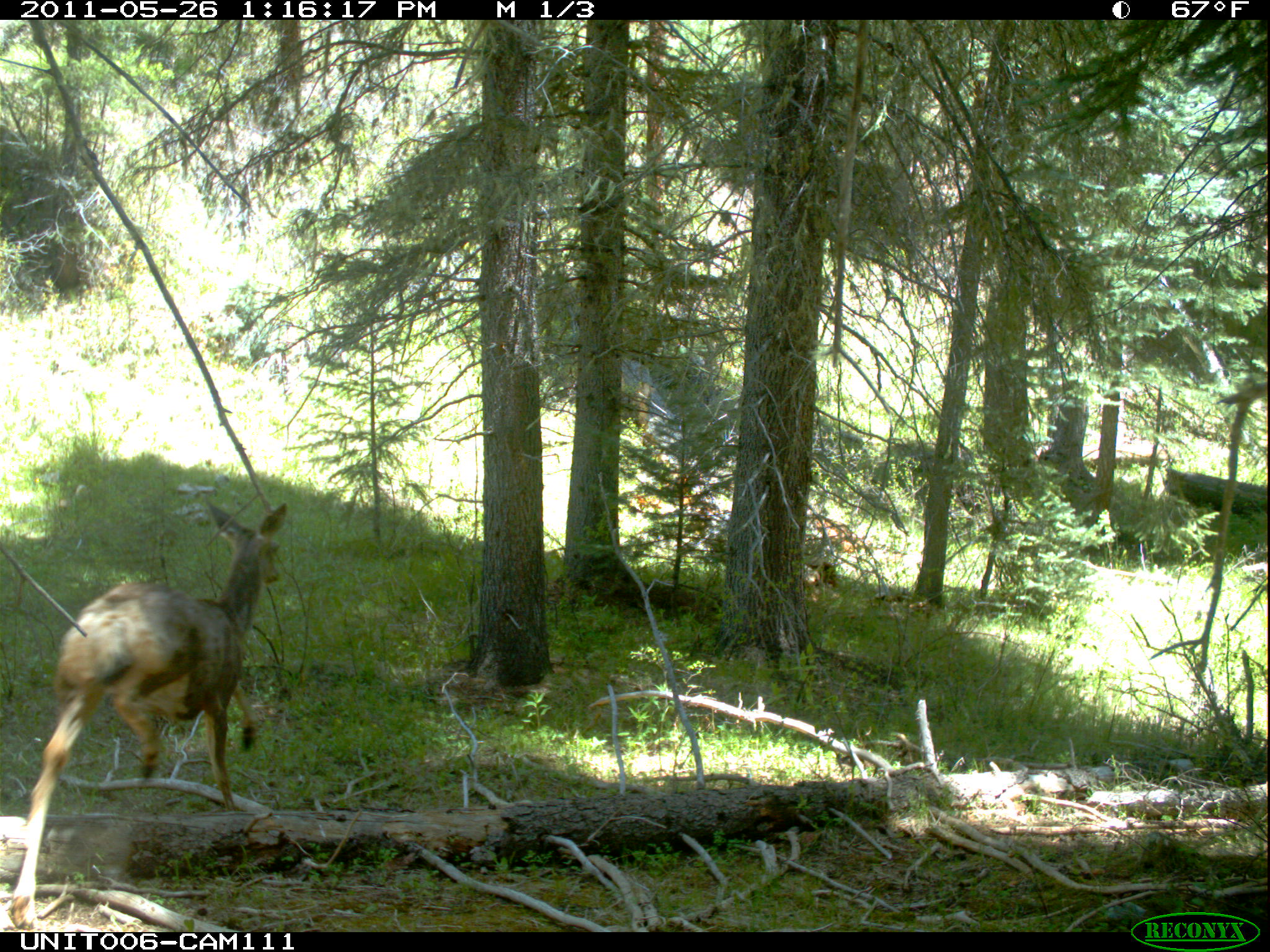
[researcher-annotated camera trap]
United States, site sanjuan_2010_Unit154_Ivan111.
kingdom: Animalia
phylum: Chordata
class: Mammalia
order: Artiodactyla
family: Cervidae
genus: Odocoileus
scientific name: Odocoileus hemionus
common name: mule deer